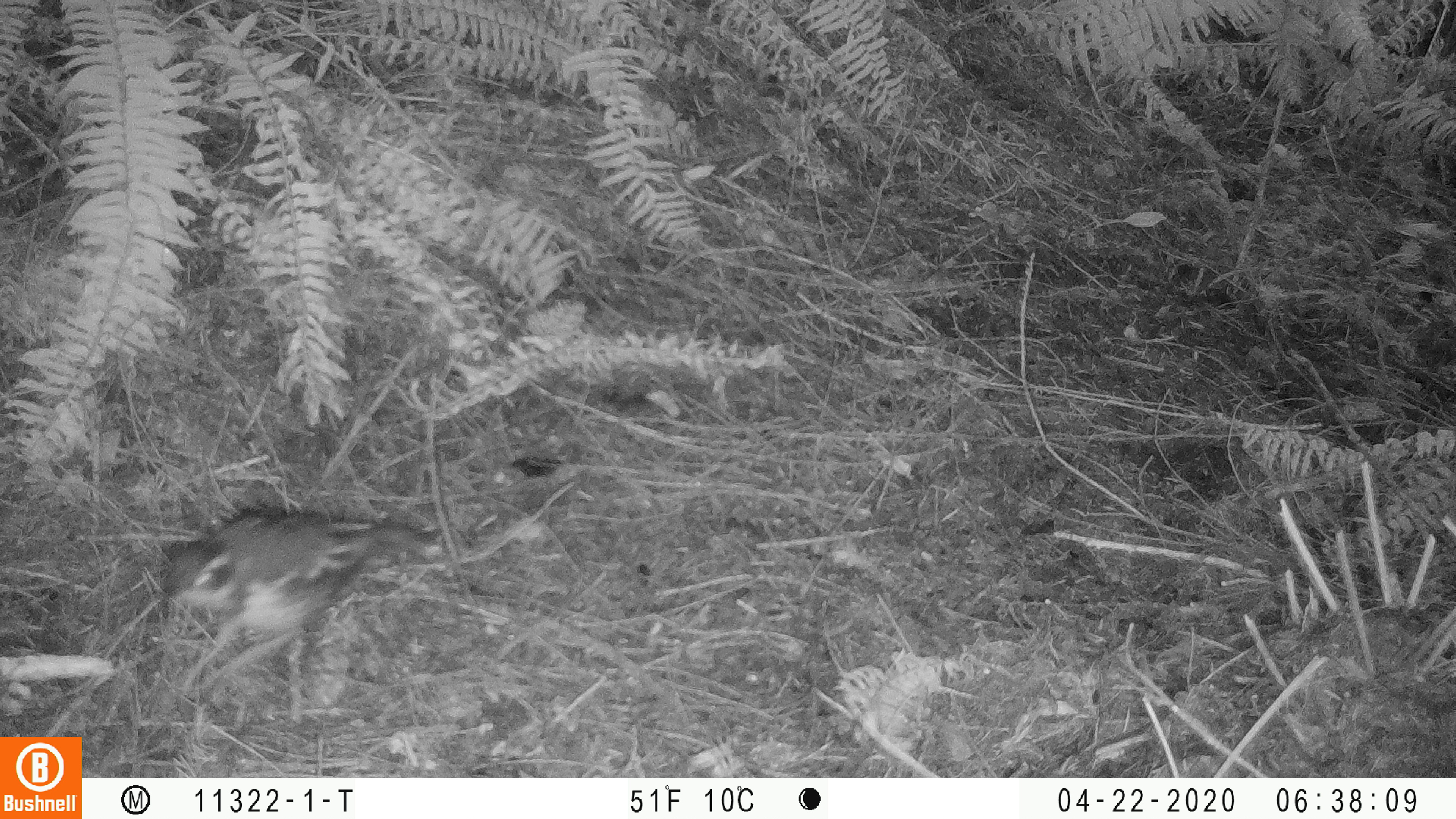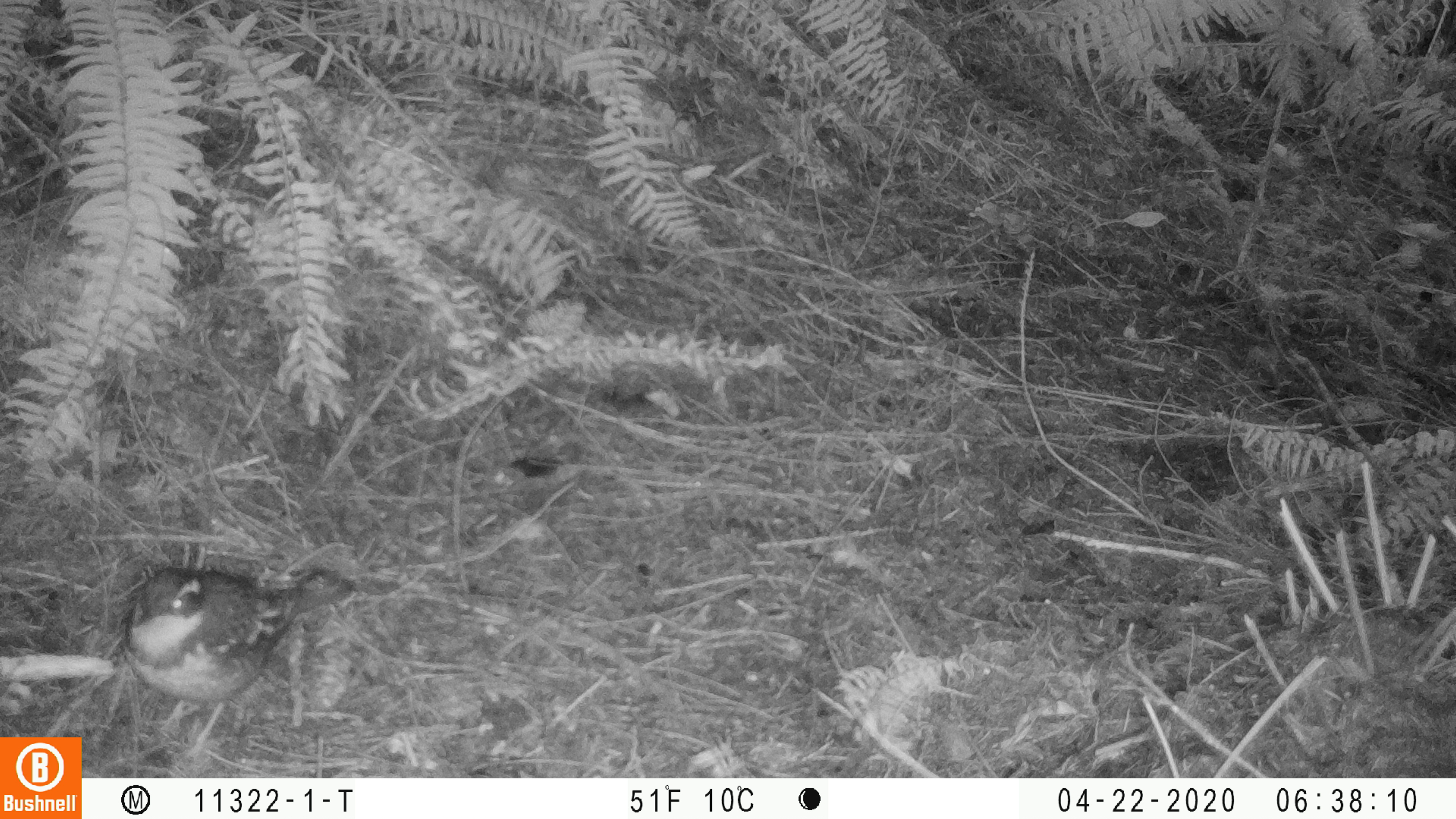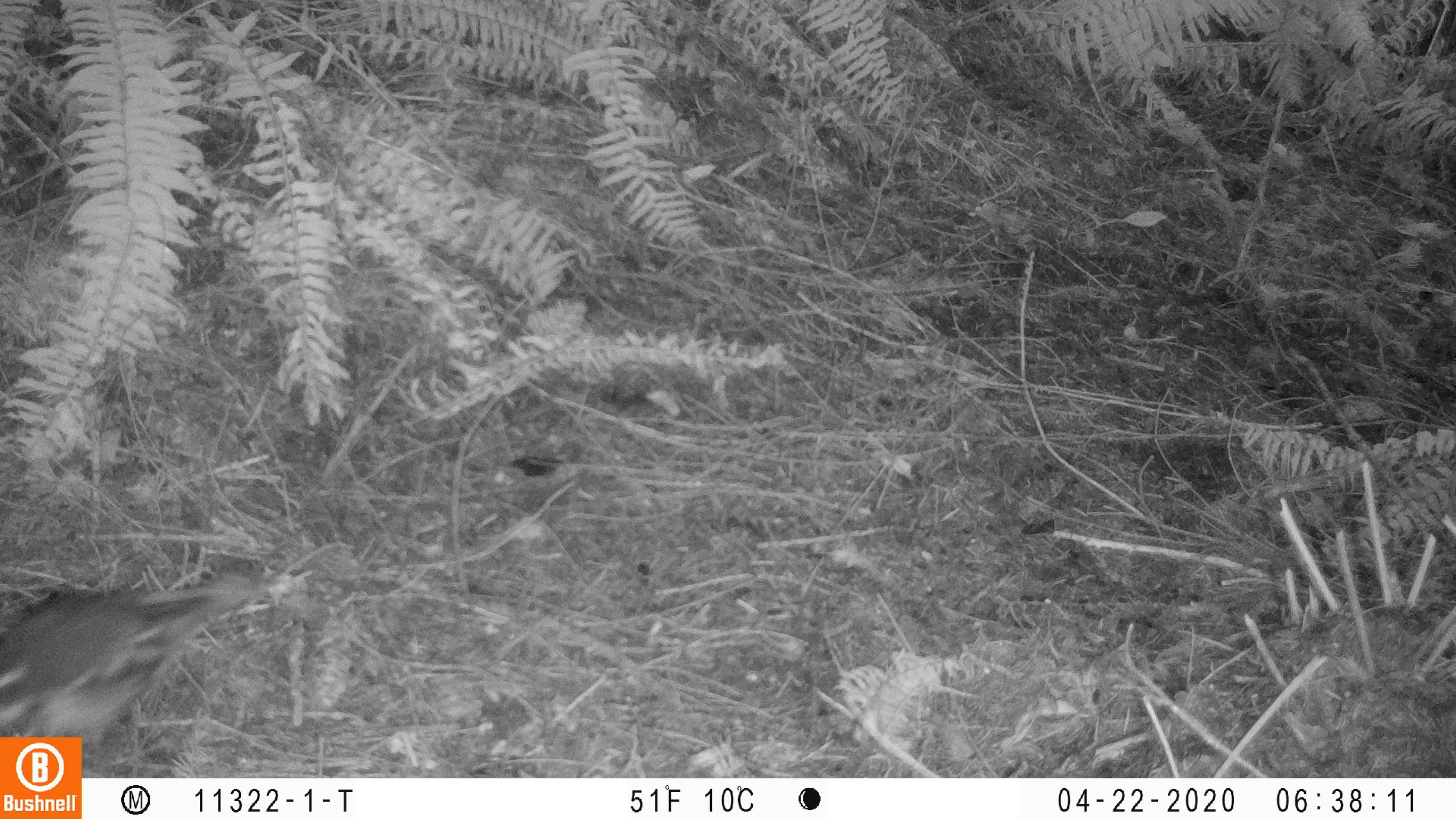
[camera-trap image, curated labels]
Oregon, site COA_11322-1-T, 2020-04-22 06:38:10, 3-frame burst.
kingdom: Animalia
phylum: Chordata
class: Aves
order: Passeriformes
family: Turdidae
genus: Ixoreus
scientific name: Ixoreus naevius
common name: varied thrush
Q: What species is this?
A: Varied thrush (Ixoreus naevius).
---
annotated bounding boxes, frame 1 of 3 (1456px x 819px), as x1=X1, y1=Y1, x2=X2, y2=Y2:
varied thrush: x1=147, y1=511, x2=409, y2=683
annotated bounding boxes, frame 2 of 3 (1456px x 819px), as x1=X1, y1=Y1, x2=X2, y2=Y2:
varied thrush: x1=118, y1=563, x2=313, y2=747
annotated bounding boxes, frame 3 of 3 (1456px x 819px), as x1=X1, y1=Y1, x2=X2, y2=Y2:
varied thrush: x1=0, y1=569, x2=288, y2=727